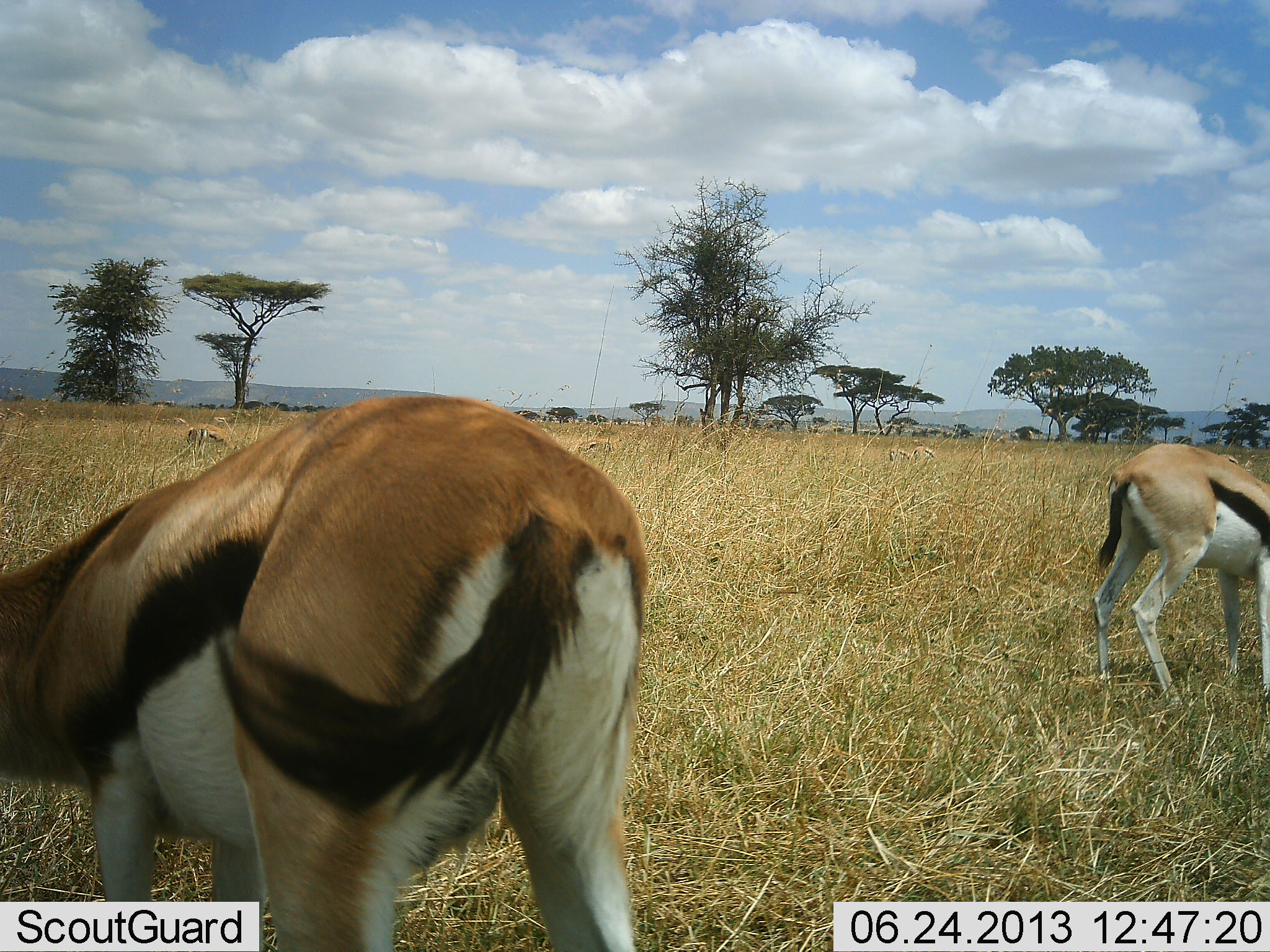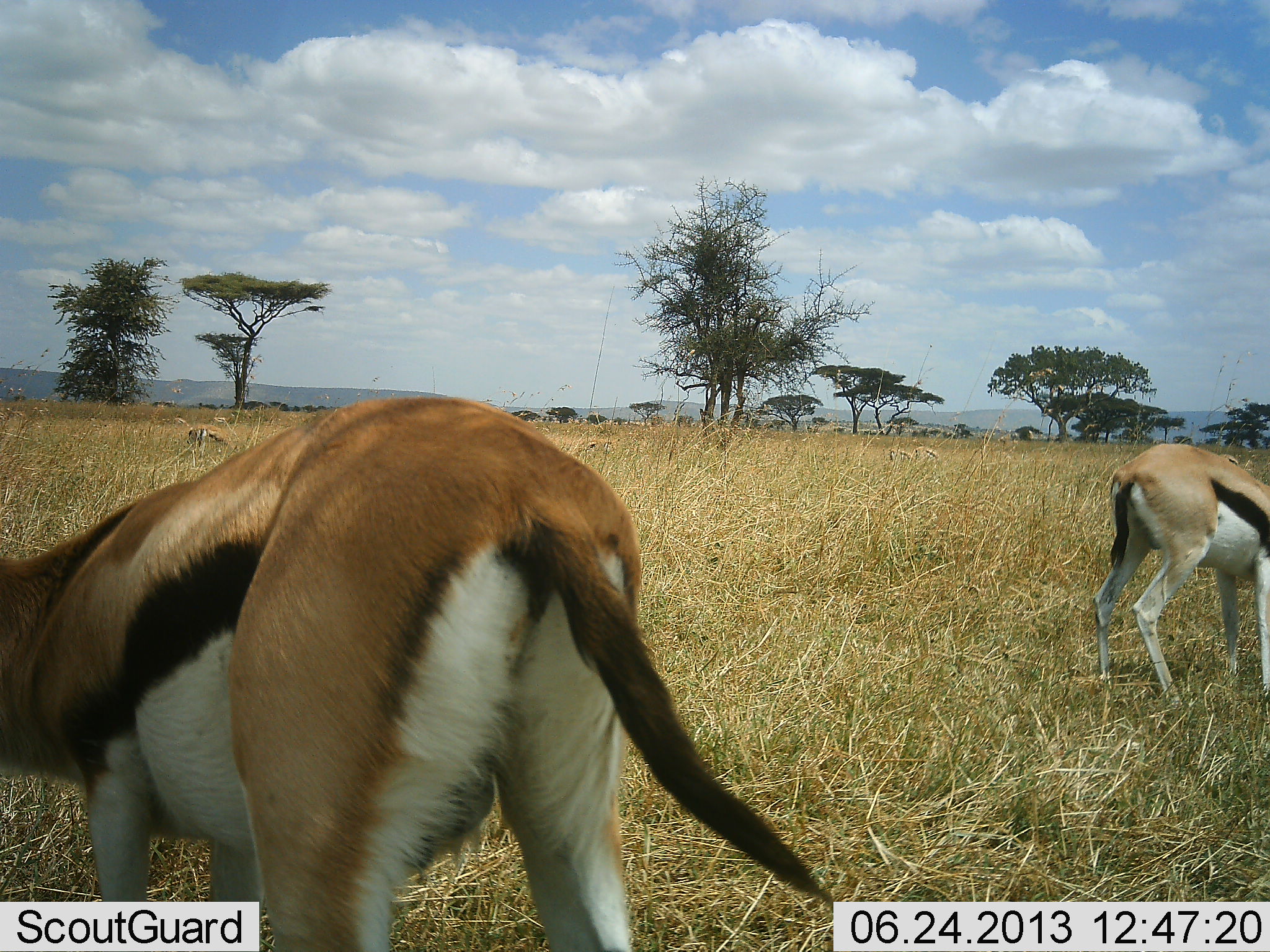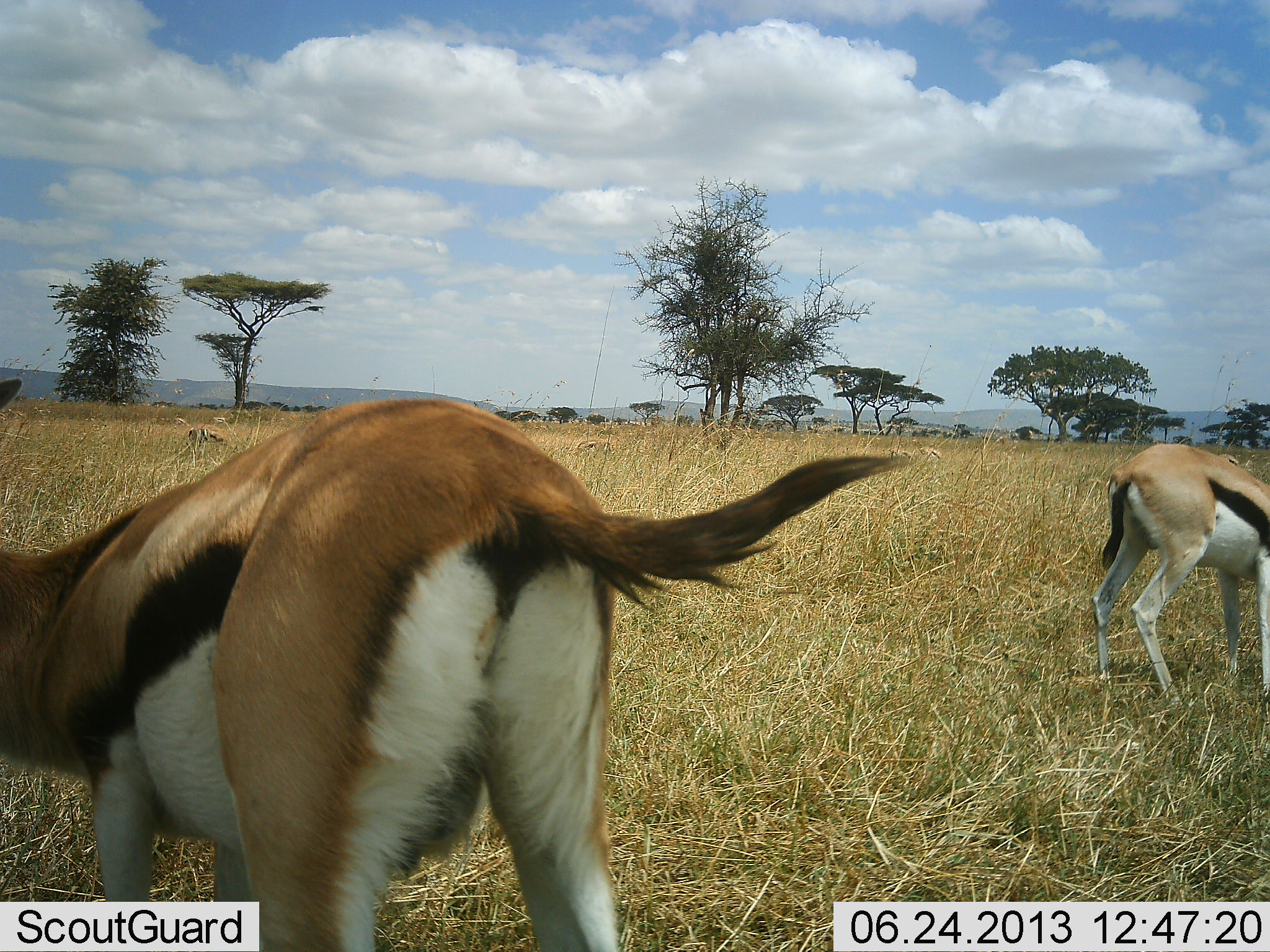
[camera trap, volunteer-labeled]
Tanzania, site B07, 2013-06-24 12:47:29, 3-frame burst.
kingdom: Animalia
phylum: Chordata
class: Mammalia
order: Artiodactyla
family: Bovidae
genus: Eudorcas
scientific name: Eudorcas thomsonii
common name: thomson's gazelle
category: gazellethomsons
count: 2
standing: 59%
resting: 0%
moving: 0%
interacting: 0%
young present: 0%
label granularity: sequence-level